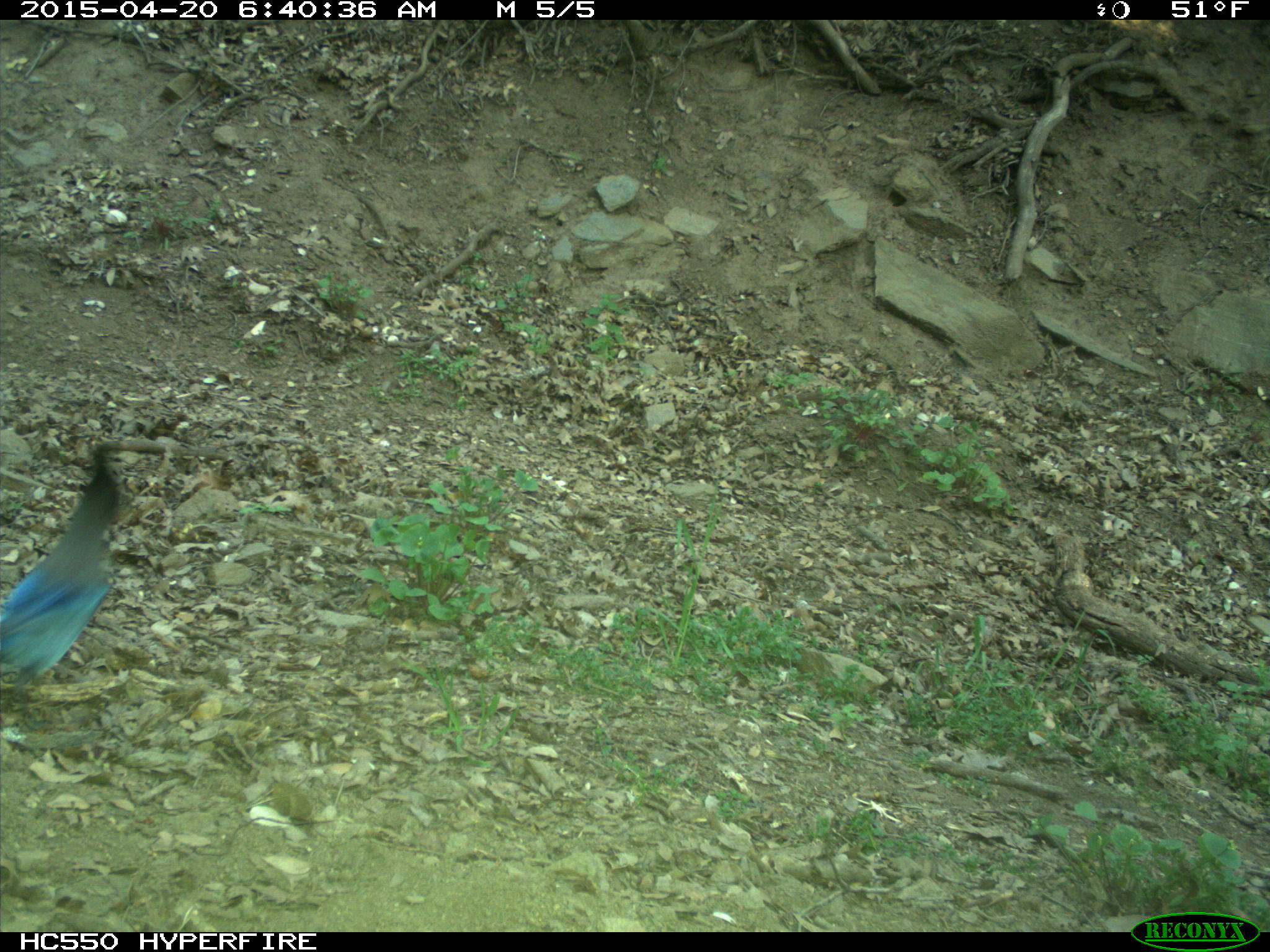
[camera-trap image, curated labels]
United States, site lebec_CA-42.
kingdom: Animalia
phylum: Chordata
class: Aves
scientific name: Aves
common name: birds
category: unidentified bird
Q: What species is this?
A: Unidentified bird (birds) (Aves).